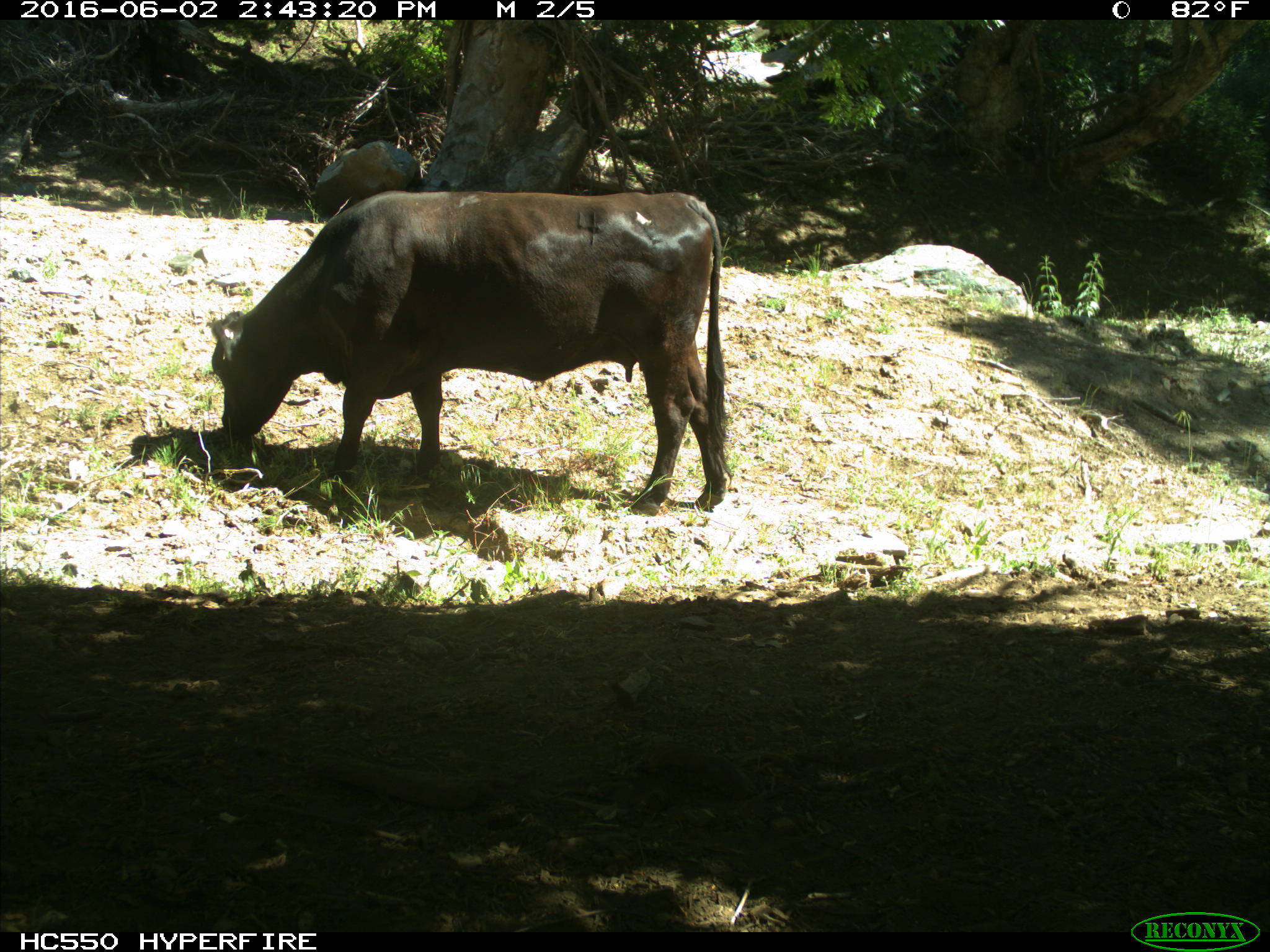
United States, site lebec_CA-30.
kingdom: Animalia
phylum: Chordata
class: Mammalia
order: Artiodactyla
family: Bovidae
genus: Bos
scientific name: Bos taurus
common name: domestic cow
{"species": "Bos taurus (domestic cow)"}